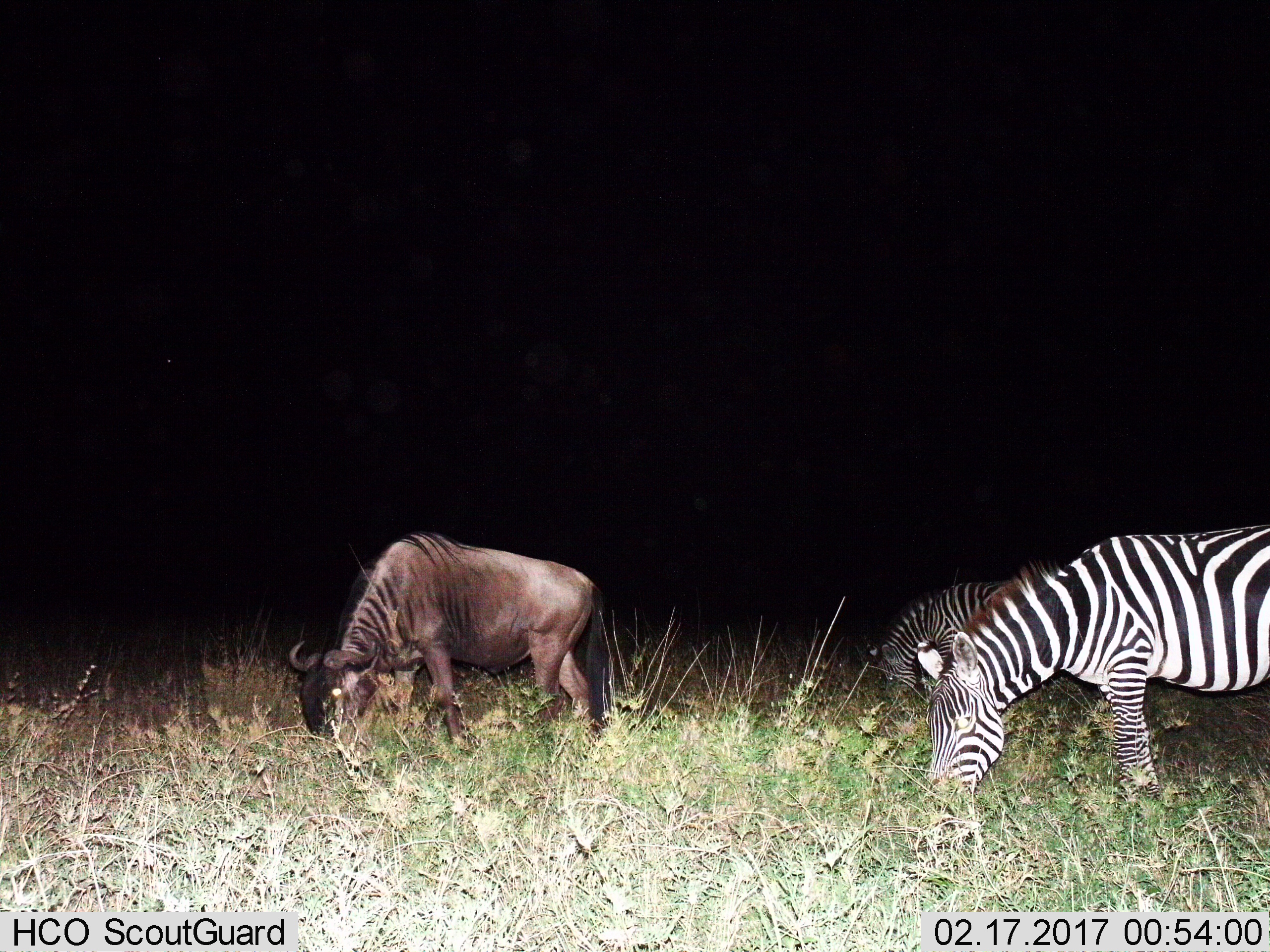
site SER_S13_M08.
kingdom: Animalia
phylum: Chordata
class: Mammalia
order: Artiodactyla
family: Bovidae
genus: Connochaetes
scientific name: Connochaetes taurinus taurinus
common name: blue wildebeest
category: wildebeestblue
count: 1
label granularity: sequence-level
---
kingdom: Animalia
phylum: Chordata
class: Mammalia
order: Perissodactyla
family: Equidae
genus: Equus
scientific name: Equus quagga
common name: plains zebra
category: zebraplains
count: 2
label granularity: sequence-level